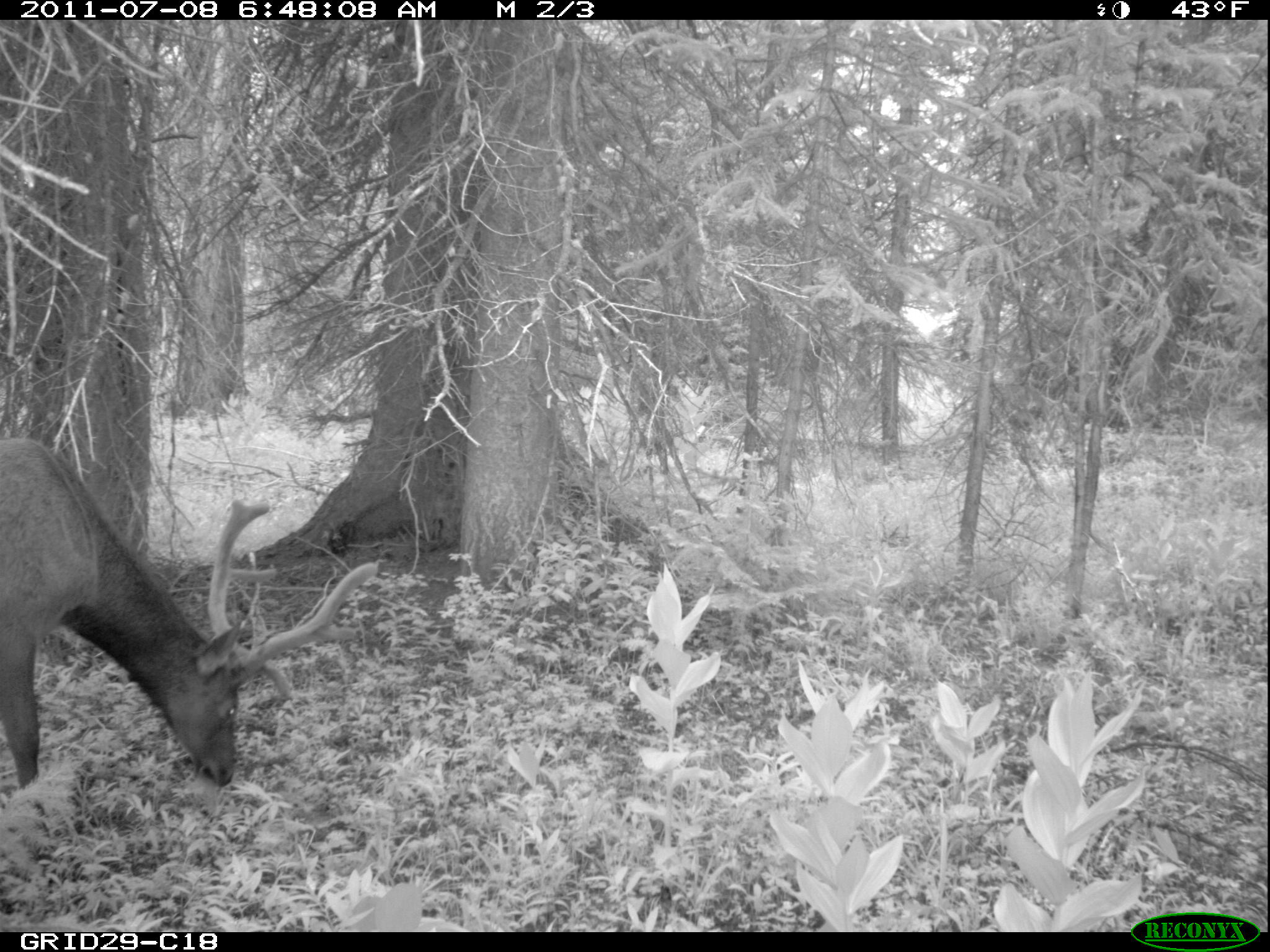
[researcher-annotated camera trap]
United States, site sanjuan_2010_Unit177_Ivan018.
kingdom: Animalia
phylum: Chordata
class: Mammalia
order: Artiodactyla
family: Cervidae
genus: Cervus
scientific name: Cervus elaphus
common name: red deer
Cervus elaphus (red deer).